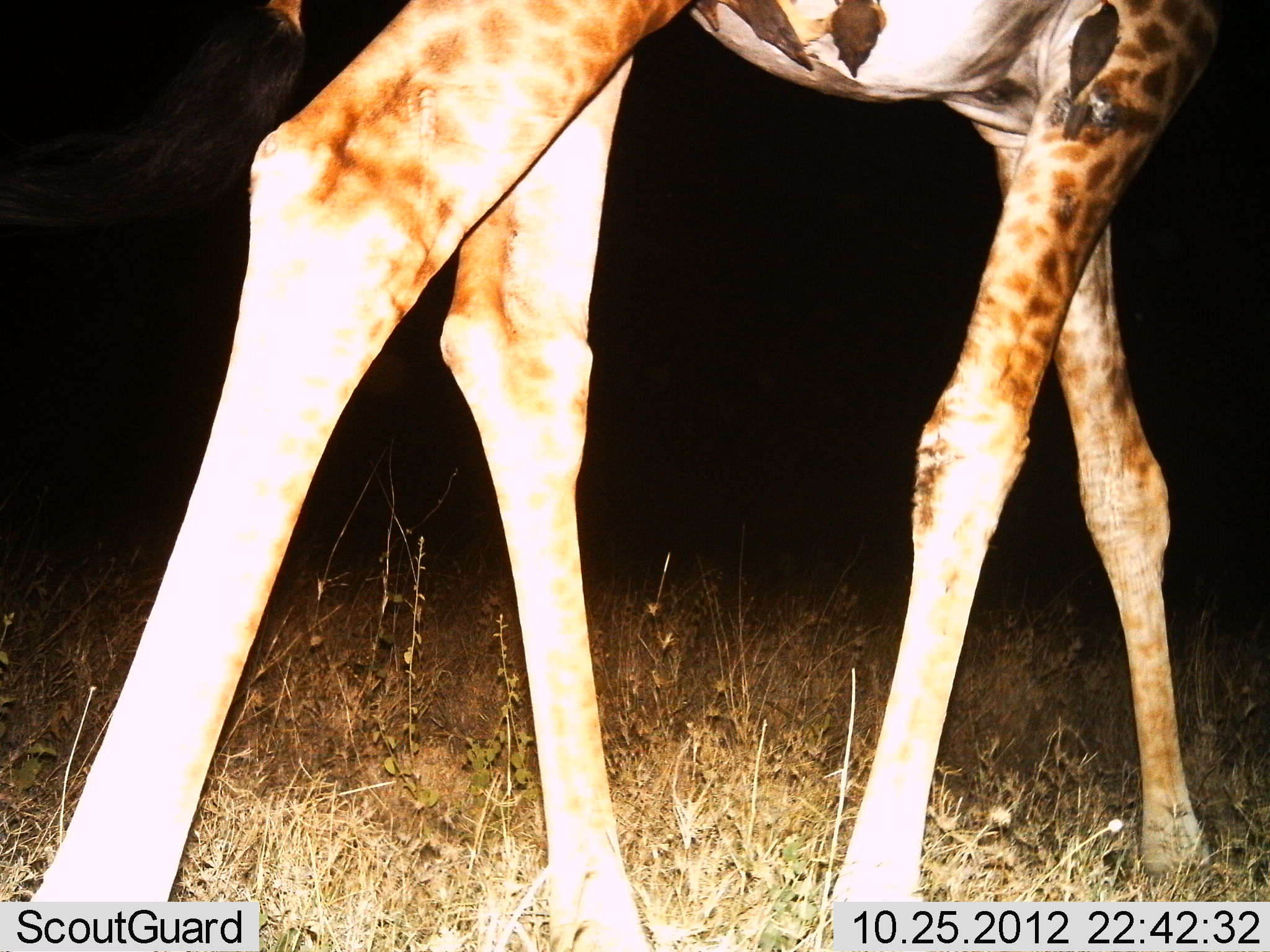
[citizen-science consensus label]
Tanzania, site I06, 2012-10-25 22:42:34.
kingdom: Animalia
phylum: Chordata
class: Mammalia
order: Artiodactyla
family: Giraffidae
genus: Giraffa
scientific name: Giraffa camelopardalis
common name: giraffe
Giraffe (Giraffa camelopardalis), count 1. Behavior (volunteer vote fractions): standing 17%, resting 0%, moving 83%, interacting 0%. Young present (vote fraction): 0%. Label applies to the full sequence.